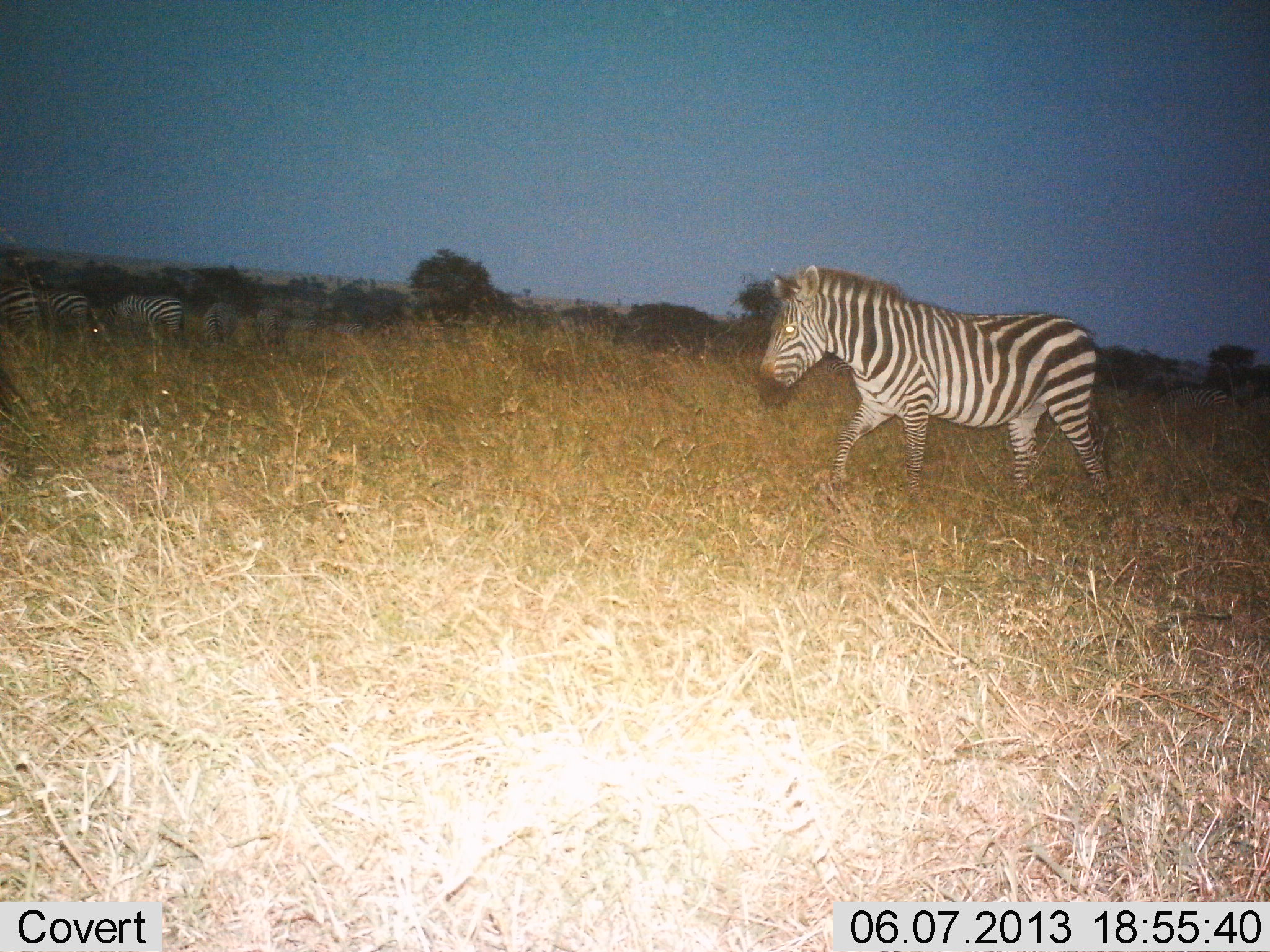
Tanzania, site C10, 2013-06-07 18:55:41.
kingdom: Animalia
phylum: Chordata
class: Mammalia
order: Perissodactyla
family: Equidae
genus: Equus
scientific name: Equus quagga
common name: plains zebra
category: zebra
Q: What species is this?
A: Zebra (plains zebra) (Equus quagga).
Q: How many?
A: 5.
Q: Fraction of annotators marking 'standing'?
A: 35%.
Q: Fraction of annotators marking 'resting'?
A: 0%.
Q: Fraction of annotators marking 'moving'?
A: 79%.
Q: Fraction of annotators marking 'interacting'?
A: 3%.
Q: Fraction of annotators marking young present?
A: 0%.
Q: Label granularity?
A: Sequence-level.